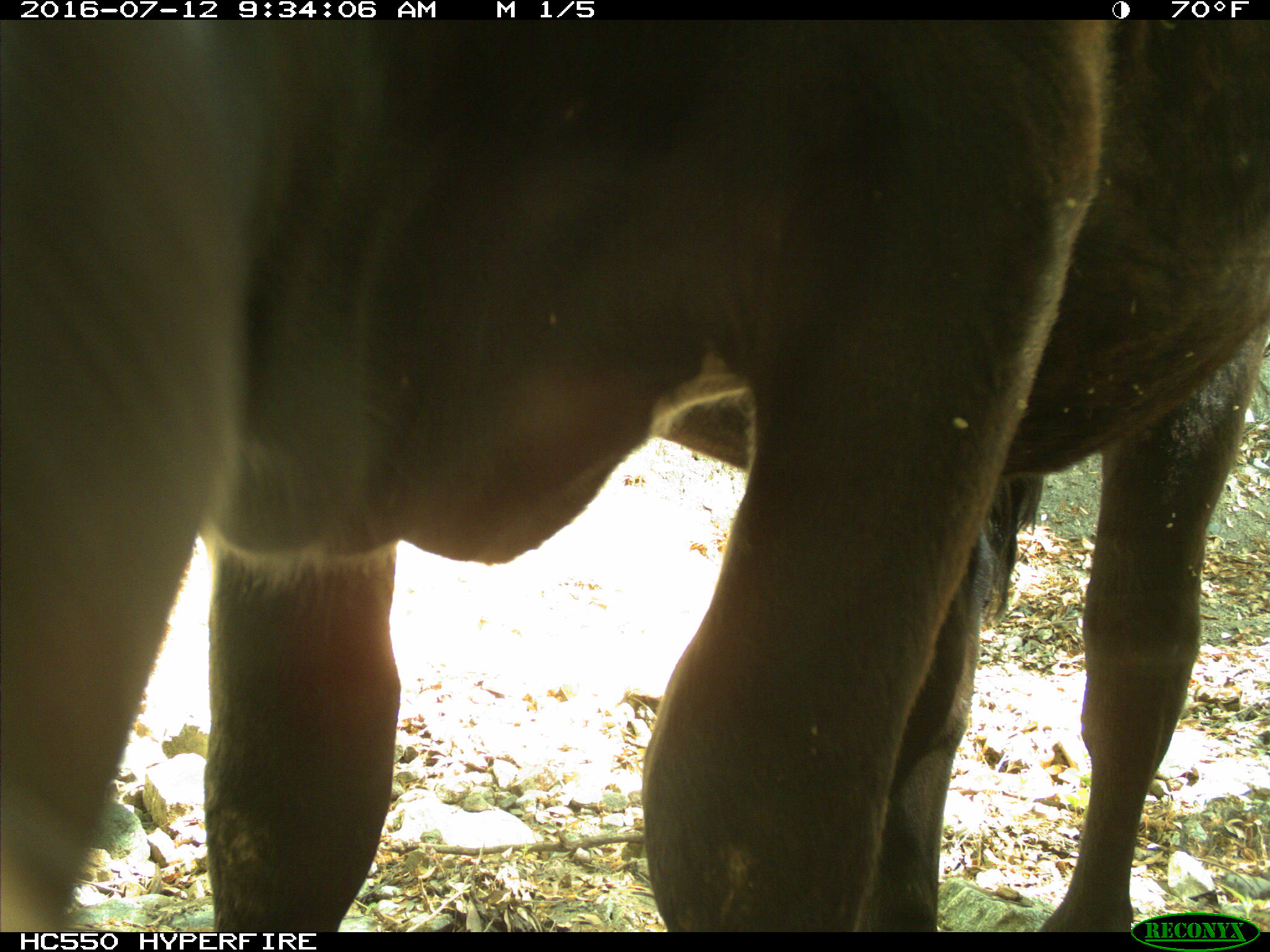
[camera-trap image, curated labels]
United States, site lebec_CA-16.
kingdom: Animalia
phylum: Chordata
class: Mammalia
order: Artiodactyla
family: Bovidae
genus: Bos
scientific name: Bos taurus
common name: domestic cow